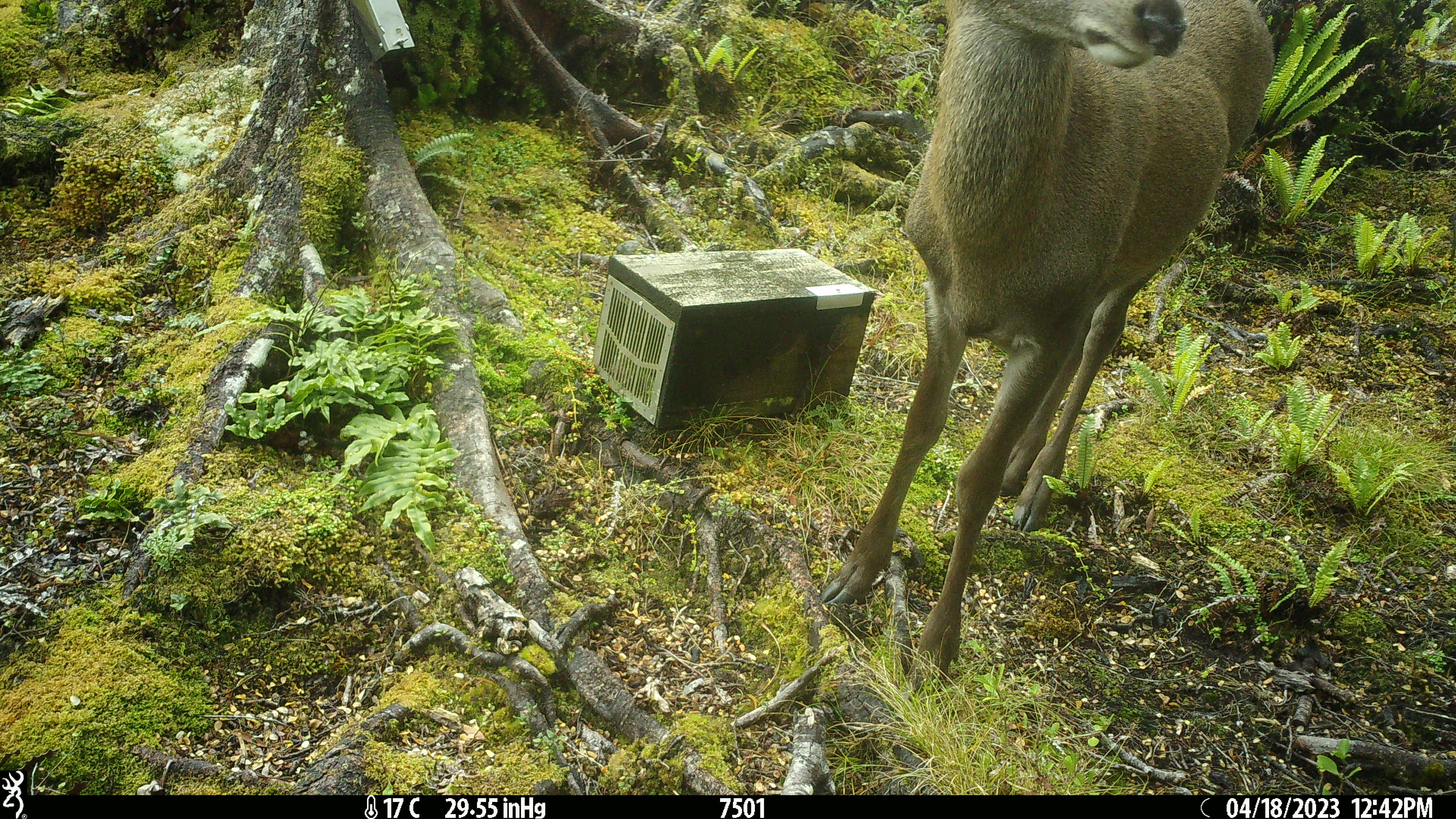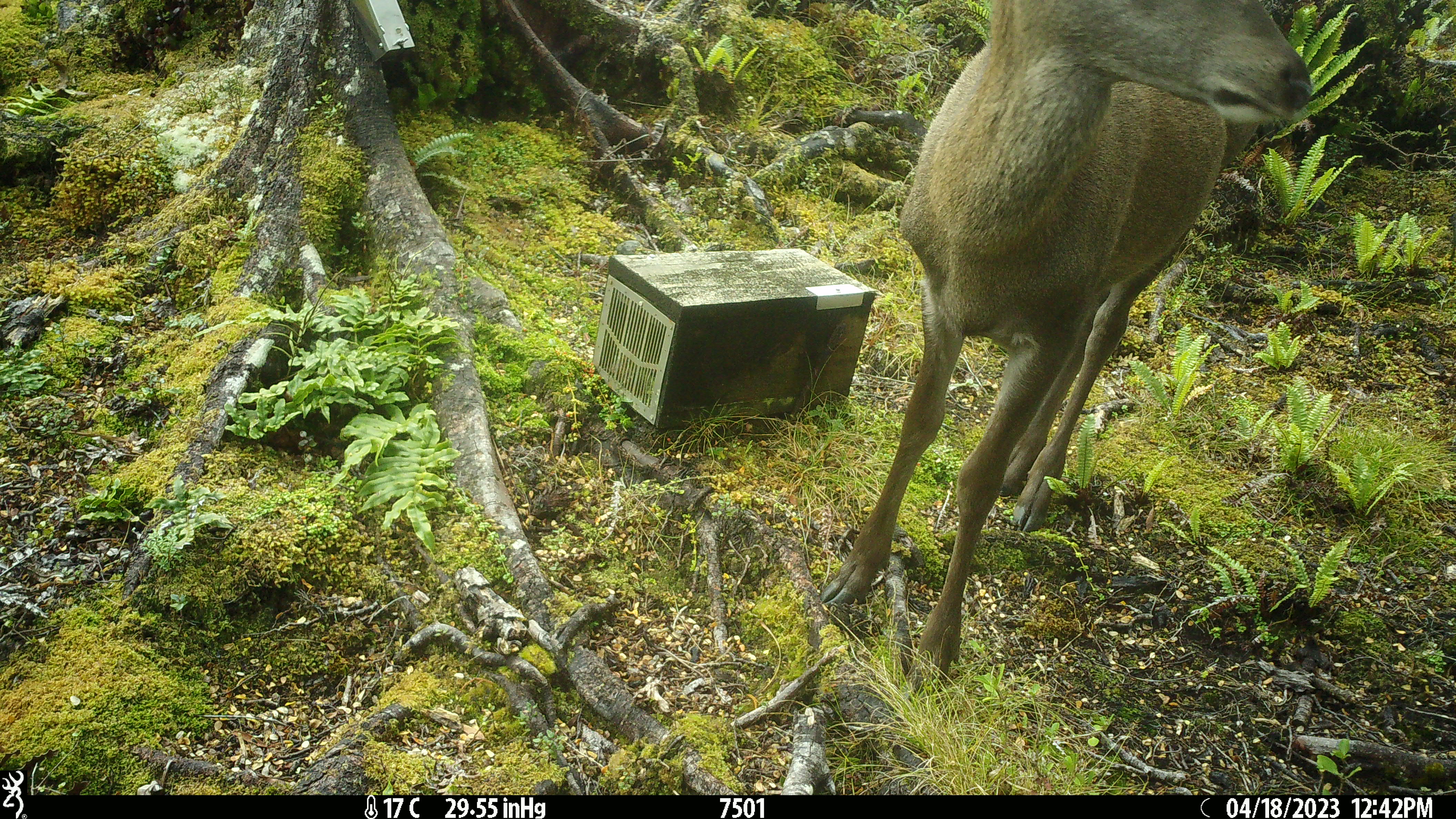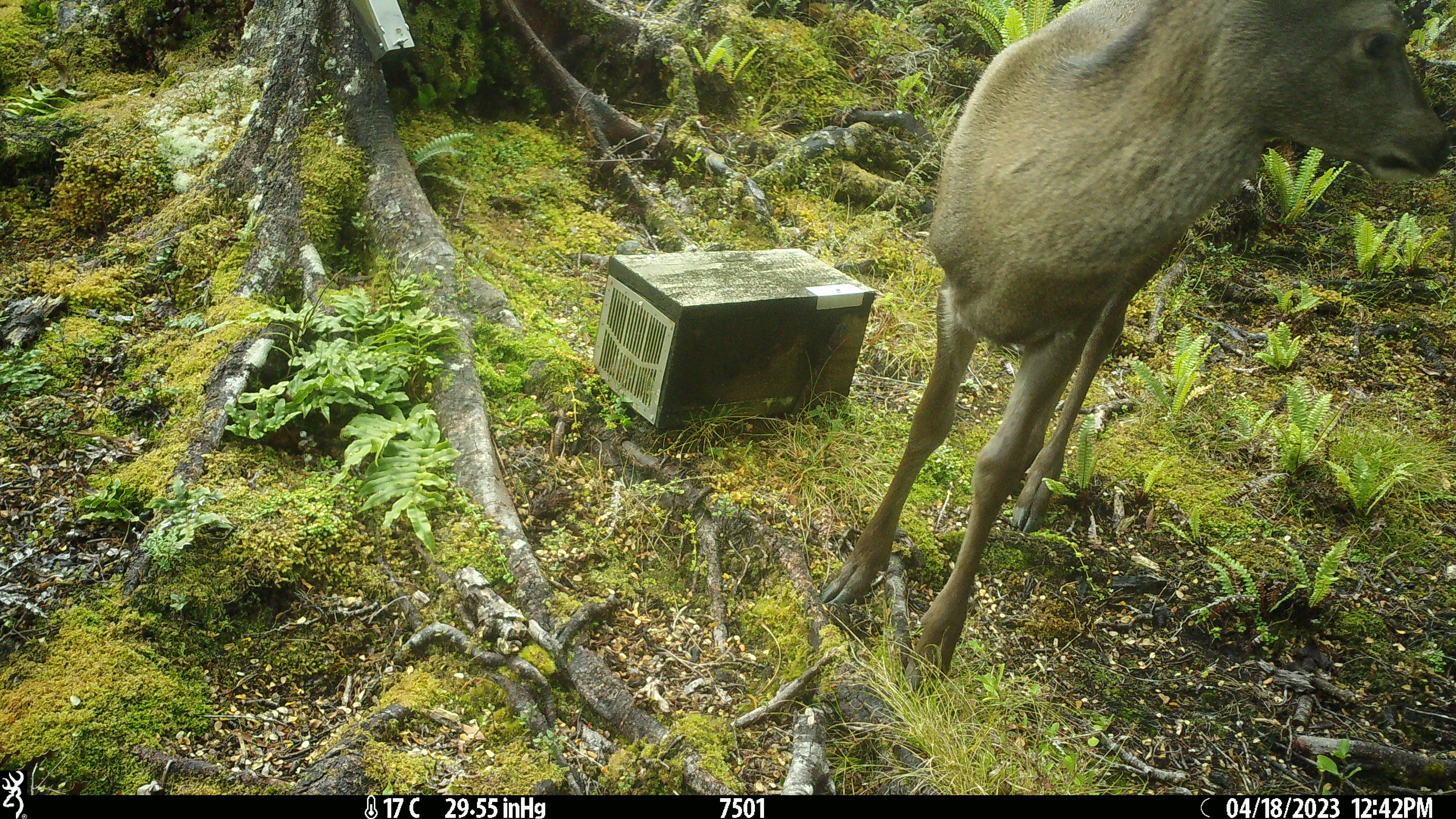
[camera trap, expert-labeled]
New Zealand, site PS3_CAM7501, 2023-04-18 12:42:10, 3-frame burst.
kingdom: Animalia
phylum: Chordata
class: Mammalia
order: Artiodactyla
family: Cervidae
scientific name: Cervidae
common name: deer